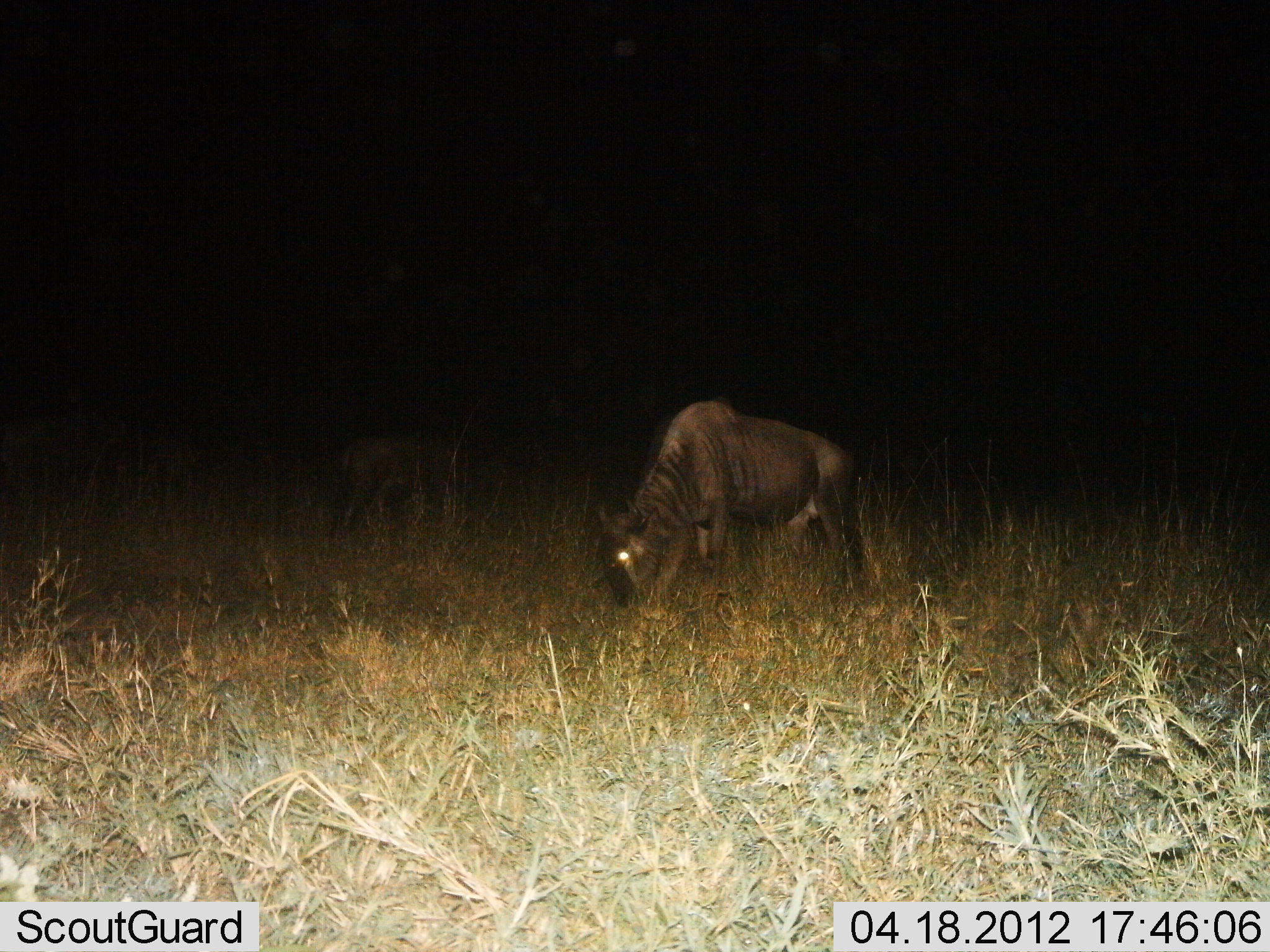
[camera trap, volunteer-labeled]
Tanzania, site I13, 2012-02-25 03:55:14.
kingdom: Animalia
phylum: Chordata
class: Mammalia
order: Artiodactyla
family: Bovidae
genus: Connochaetes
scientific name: Connochaetes taurinus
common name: blue wildebeest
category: wildebeest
Wildebeest (blue wildebeest) (Connochaetes taurinus), count 2. Behavior (volunteer vote fractions): standing 12%, resting 0%, moving 0%, interacting 0%. Young present (vote fraction): 6%. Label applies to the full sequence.